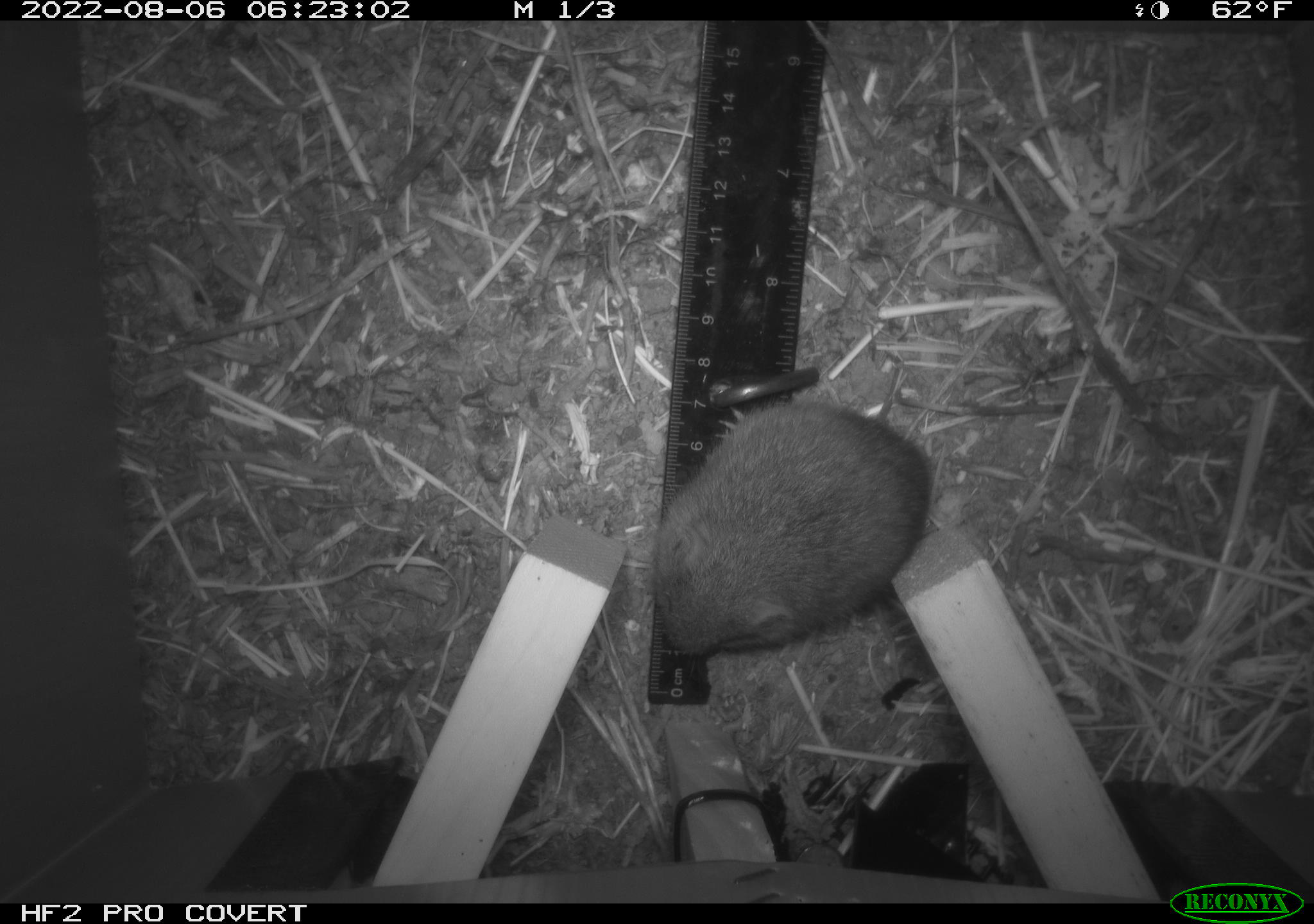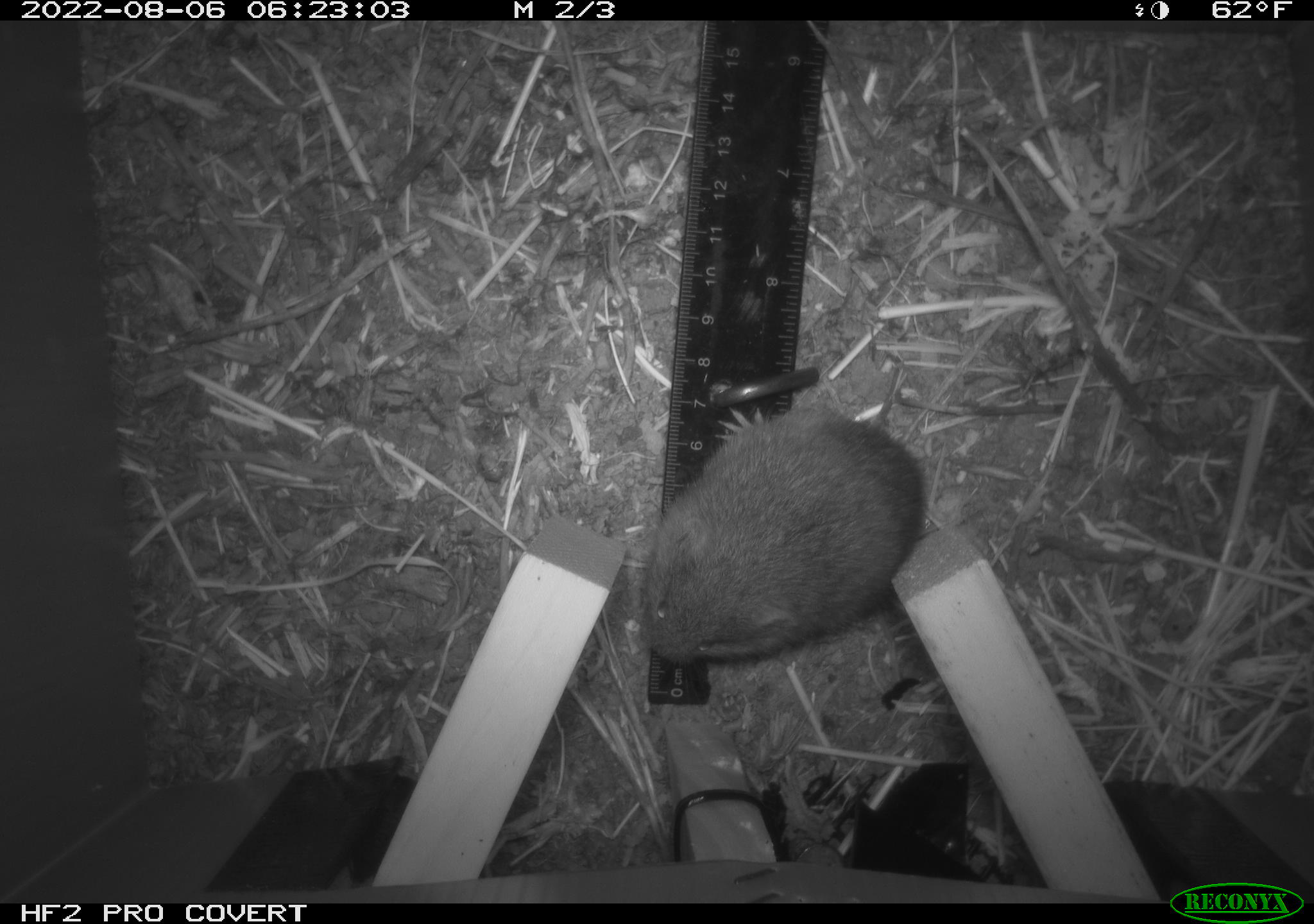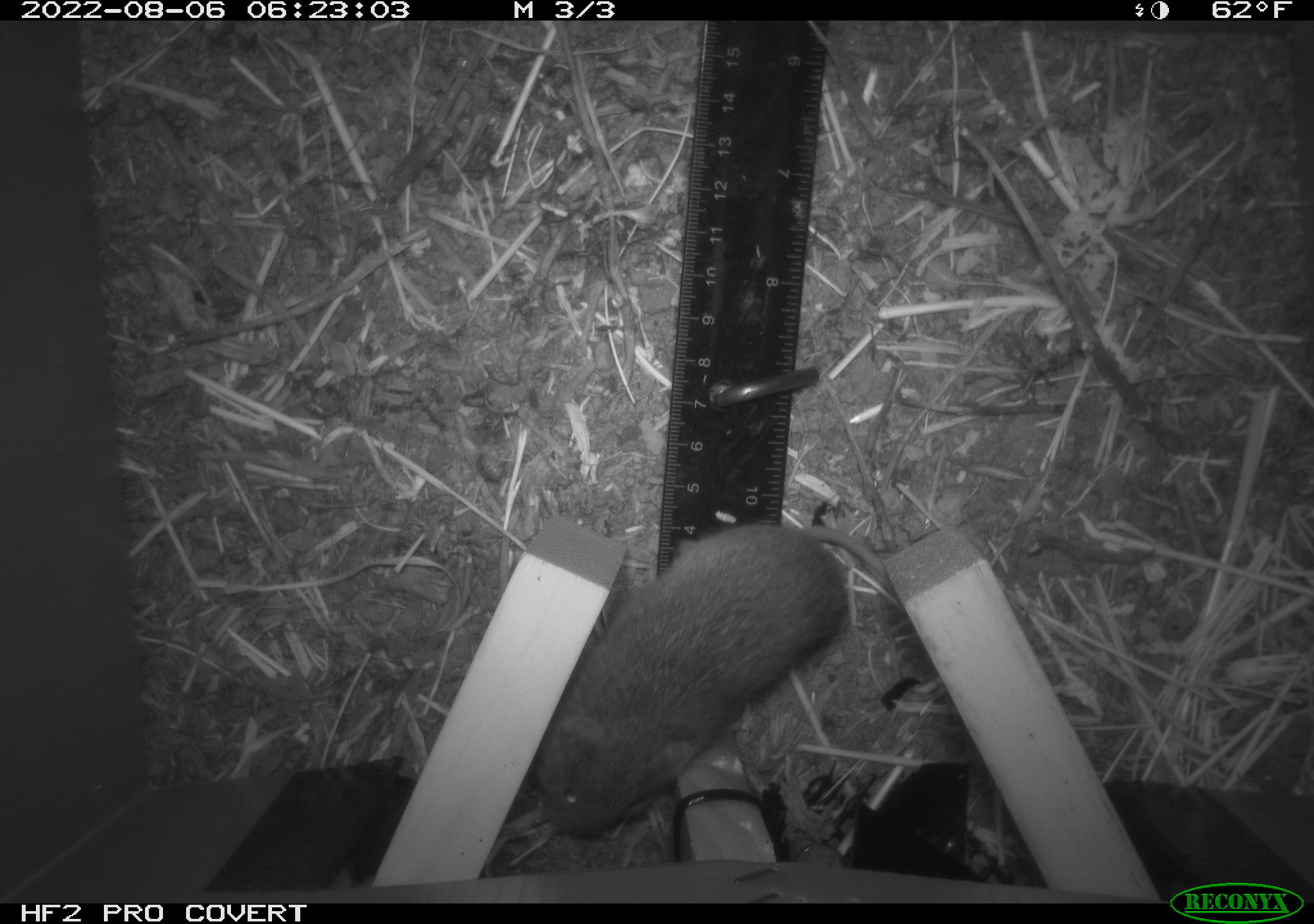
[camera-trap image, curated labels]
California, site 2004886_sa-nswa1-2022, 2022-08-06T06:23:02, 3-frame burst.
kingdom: Animalia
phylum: Chordata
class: Mammalia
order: Rodentia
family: Cricetidae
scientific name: Cricetidae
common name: hamsters, voles, lemmings, and allies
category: cricetidae family